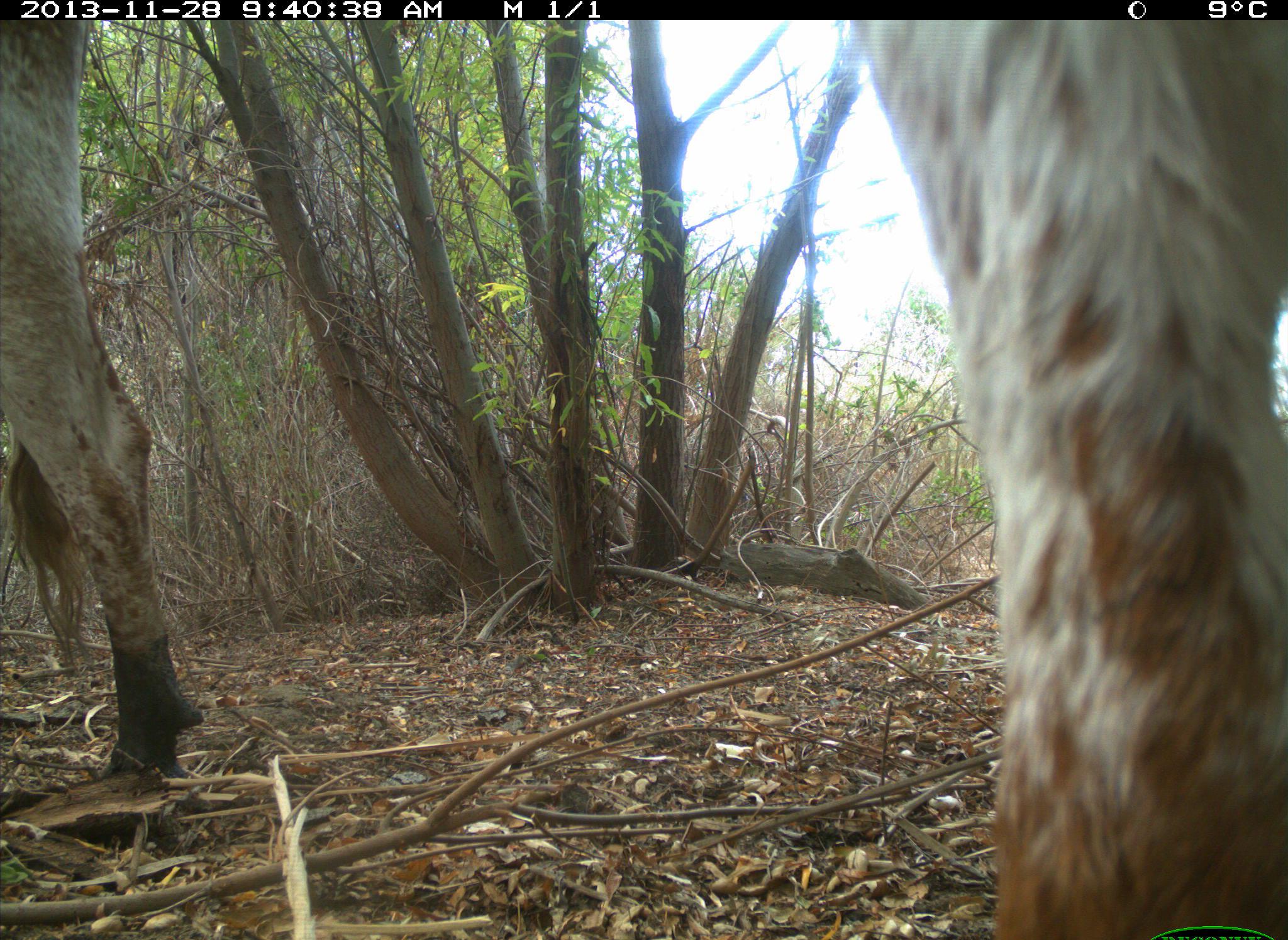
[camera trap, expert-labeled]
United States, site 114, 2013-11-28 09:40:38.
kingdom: Animalia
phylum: Chordata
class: Mammalia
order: Artiodactyla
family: Bovidae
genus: Bos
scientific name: Bos taurus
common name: cow